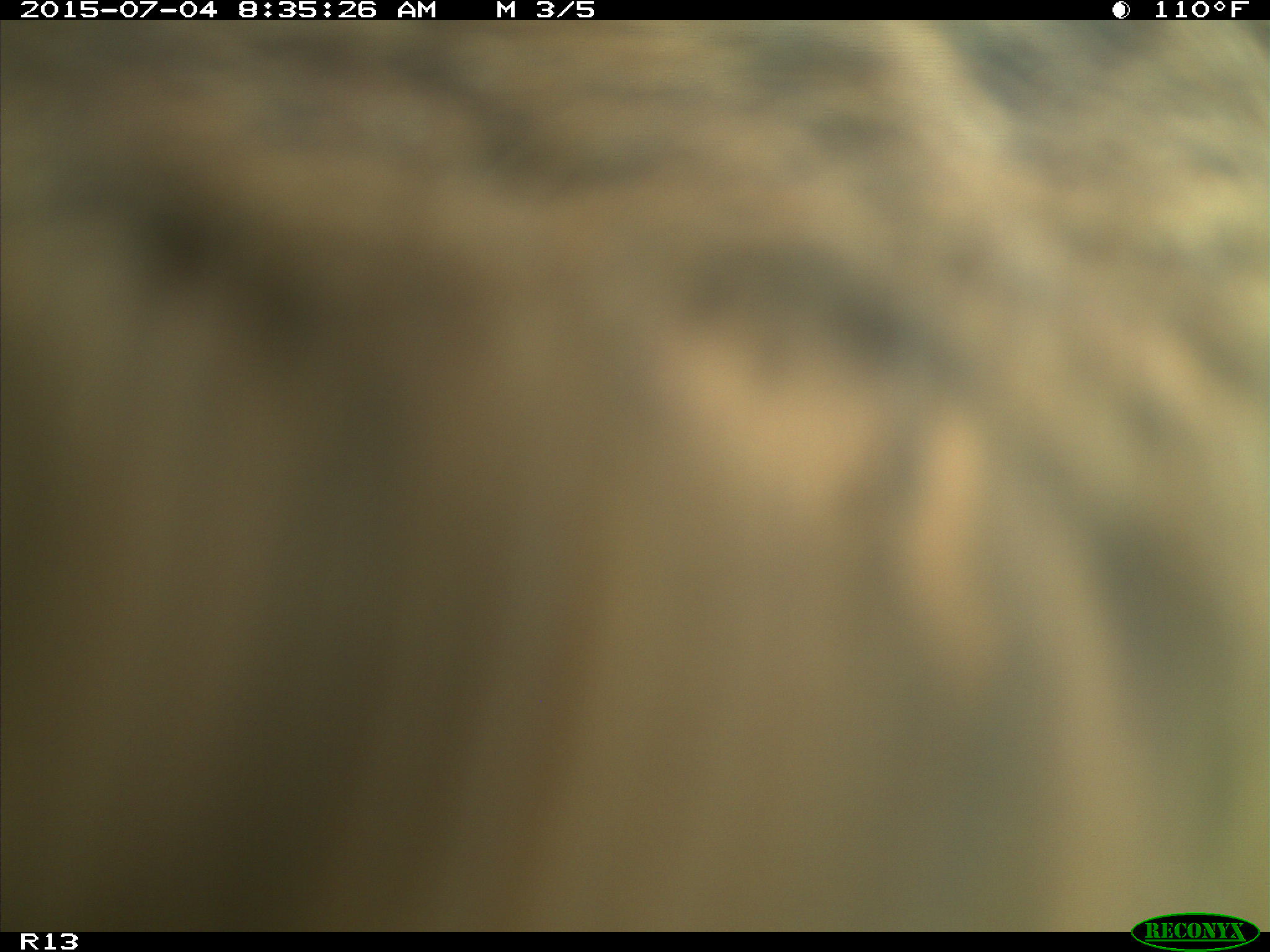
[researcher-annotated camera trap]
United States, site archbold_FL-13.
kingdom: Animalia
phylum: Chordata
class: Mammalia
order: Artiodactyla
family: Bovidae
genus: Bos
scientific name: Bos taurus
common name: domestic cow